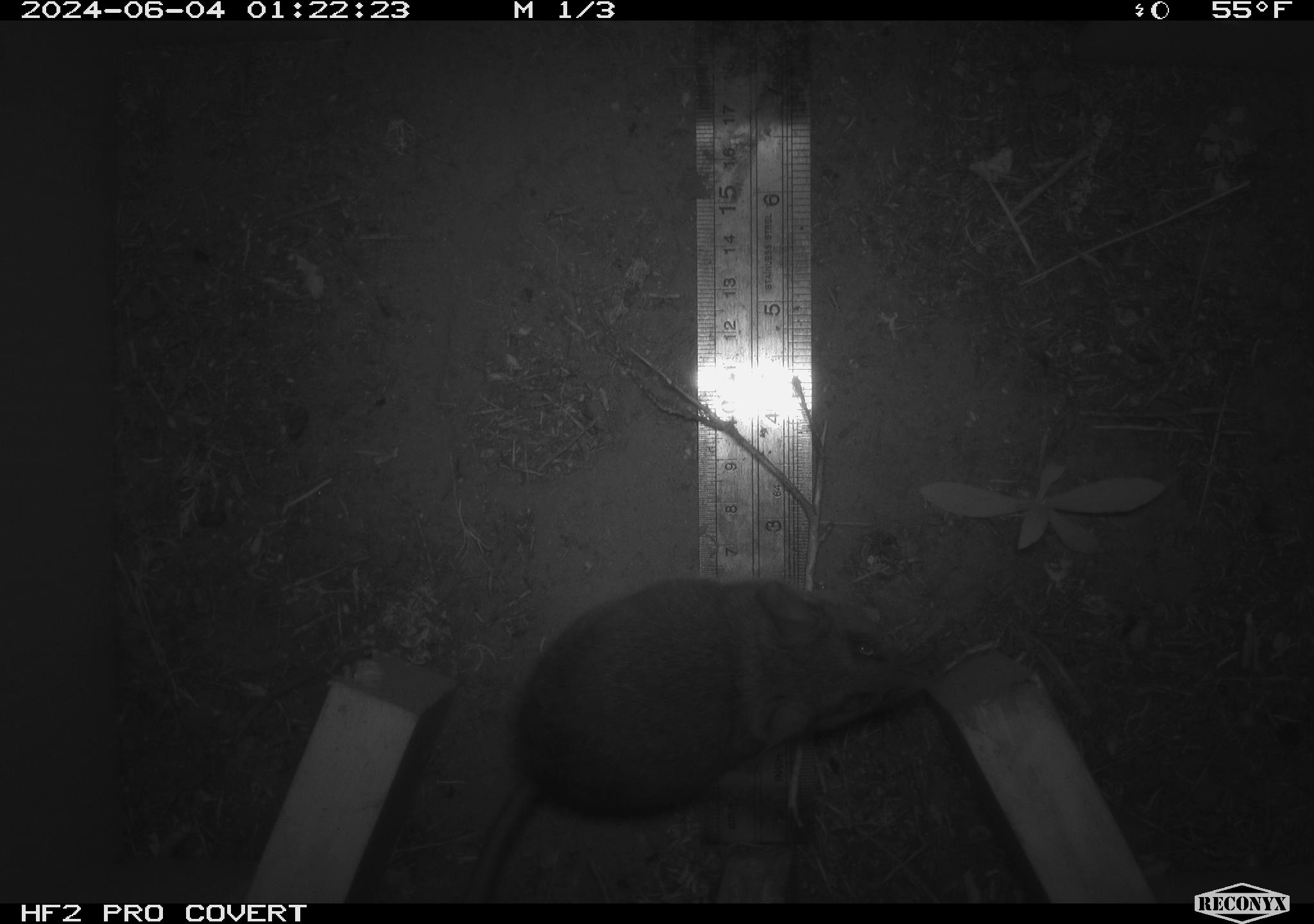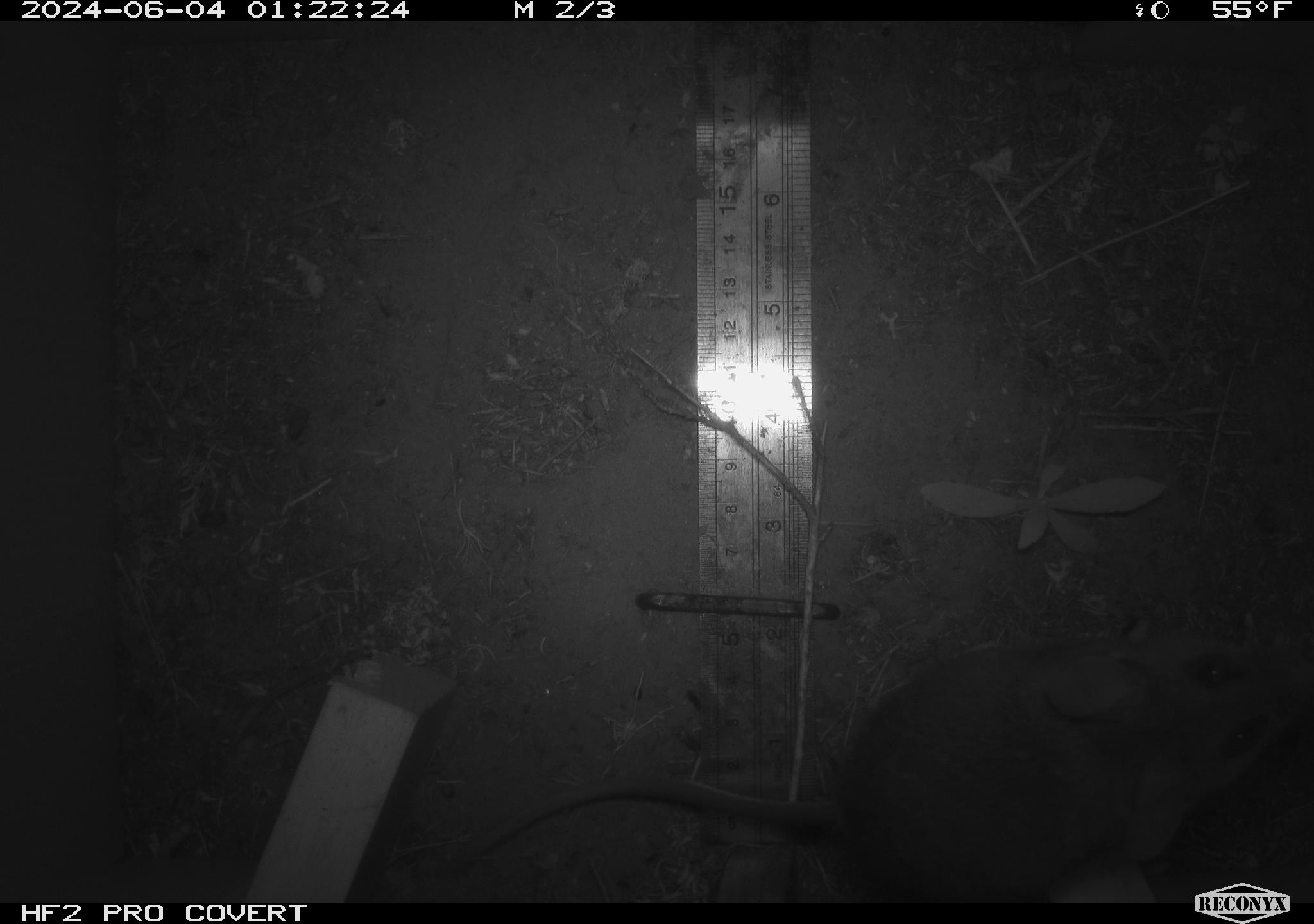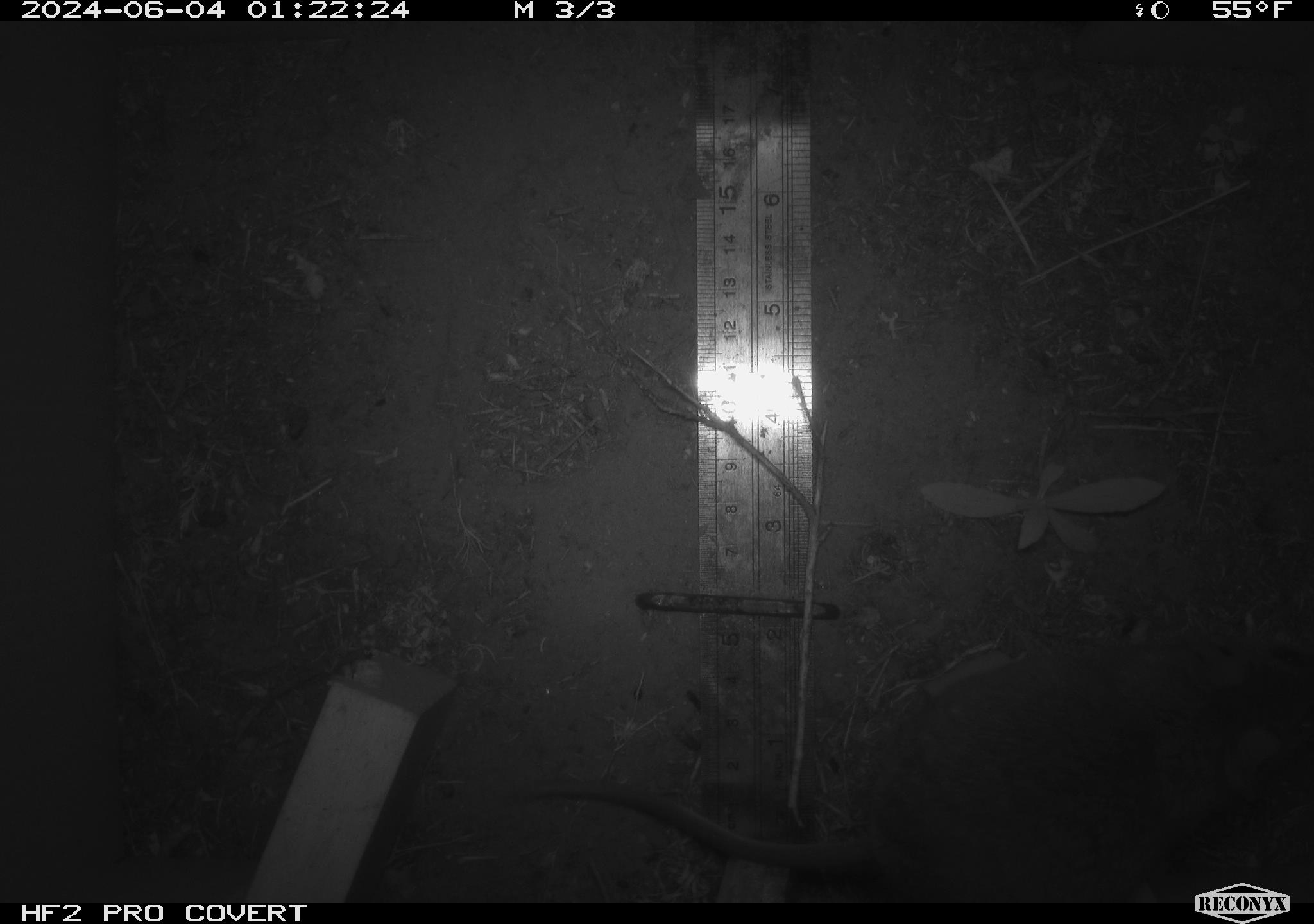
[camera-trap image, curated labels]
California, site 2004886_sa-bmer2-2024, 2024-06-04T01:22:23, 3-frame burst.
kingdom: Animalia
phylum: Chordata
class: Mammalia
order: Rodentia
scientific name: Rodentia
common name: woodrat or rat or mouse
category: woodrat or rat or mouse species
Woodrat or rat or mouse species (woodrat or rat or mouse) (Rodentia).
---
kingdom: Animalia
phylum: Chordata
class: Mammalia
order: Rodentia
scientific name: Rodentia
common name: mouse species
Mouse species (Rodentia).